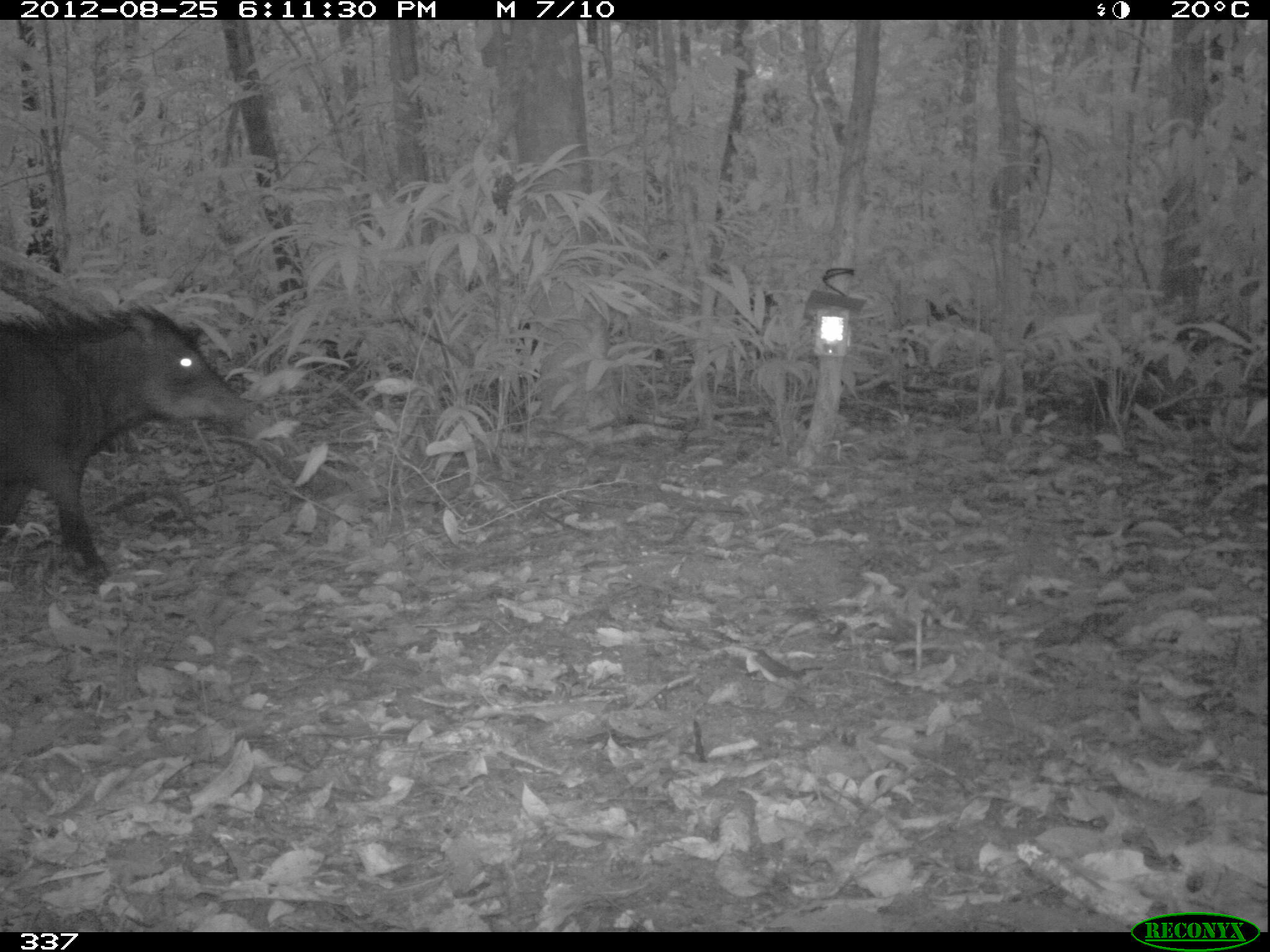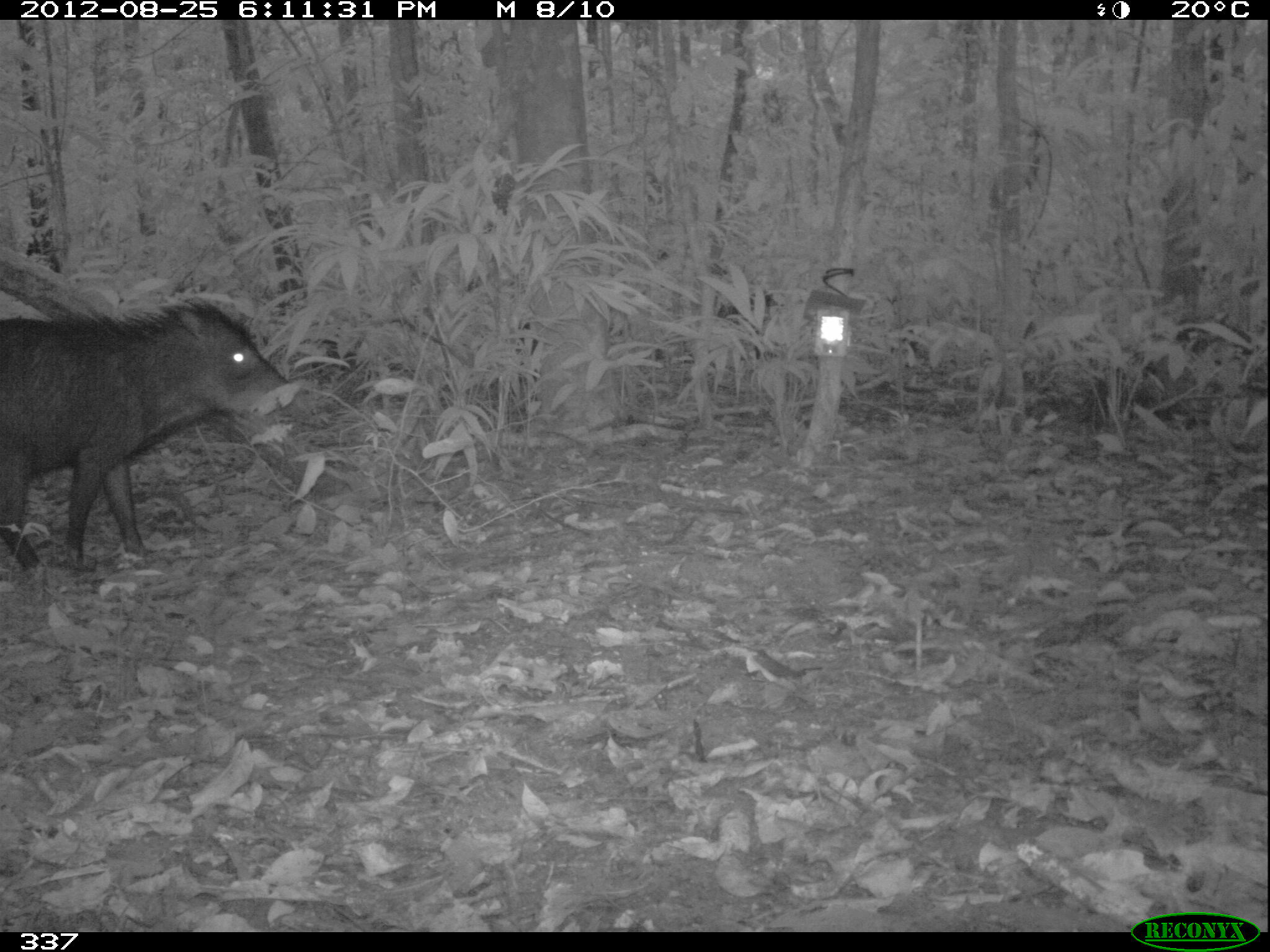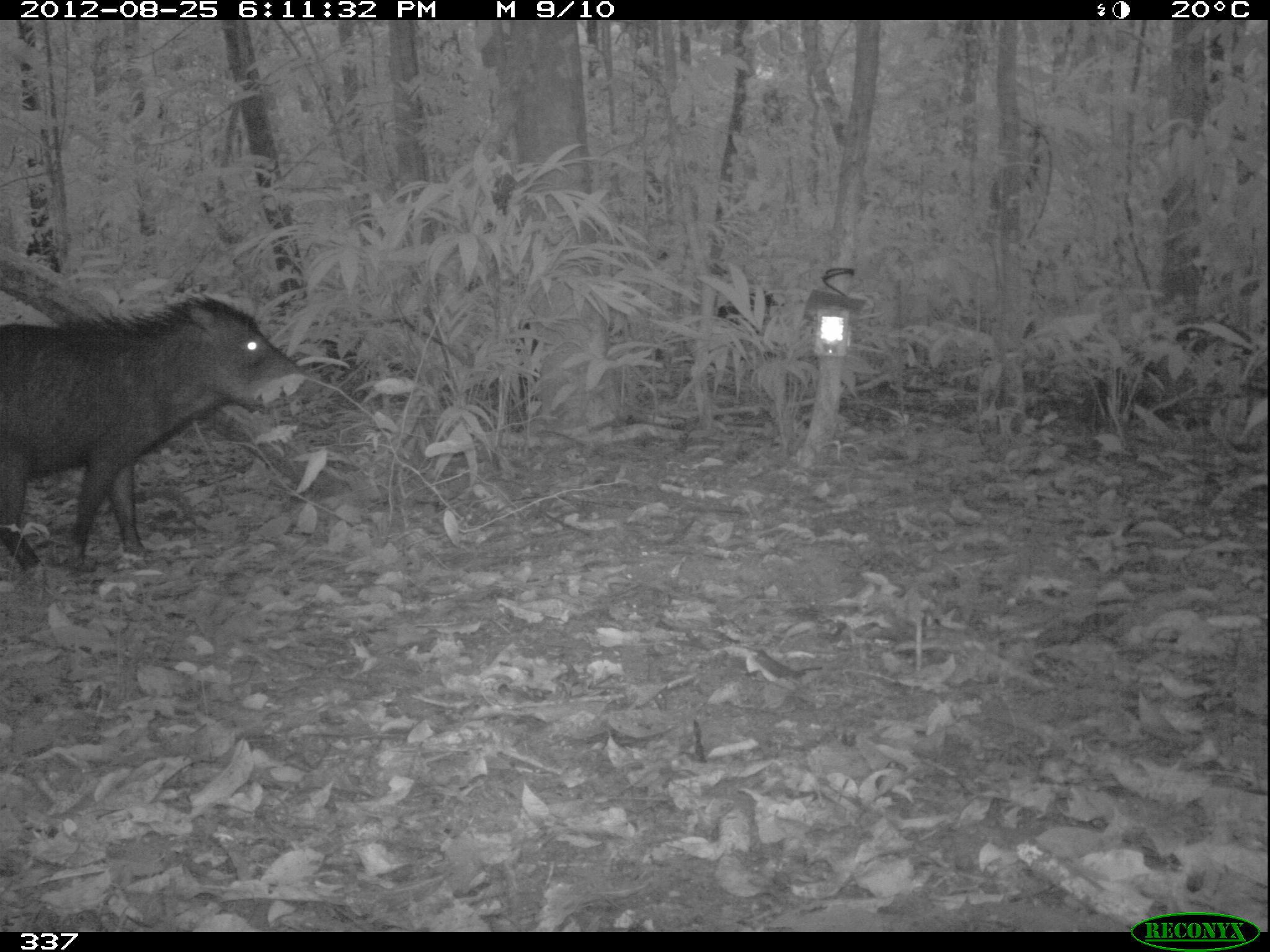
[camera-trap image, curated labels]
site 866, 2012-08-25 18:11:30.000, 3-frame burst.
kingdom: Animalia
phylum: Chordata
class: Mammalia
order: Artiodactyla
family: Tayassuidae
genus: Tayassu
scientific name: Tayassu pecari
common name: white-lipped peccary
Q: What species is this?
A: Tayassu pecari (white-lipped peccary).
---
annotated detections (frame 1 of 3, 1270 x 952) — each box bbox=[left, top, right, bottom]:
tayassu pecari: bbox=[2, 303, 262, 588]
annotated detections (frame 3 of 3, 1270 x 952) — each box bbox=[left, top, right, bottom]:
tayassu pecari: bbox=[0, 292, 319, 580]